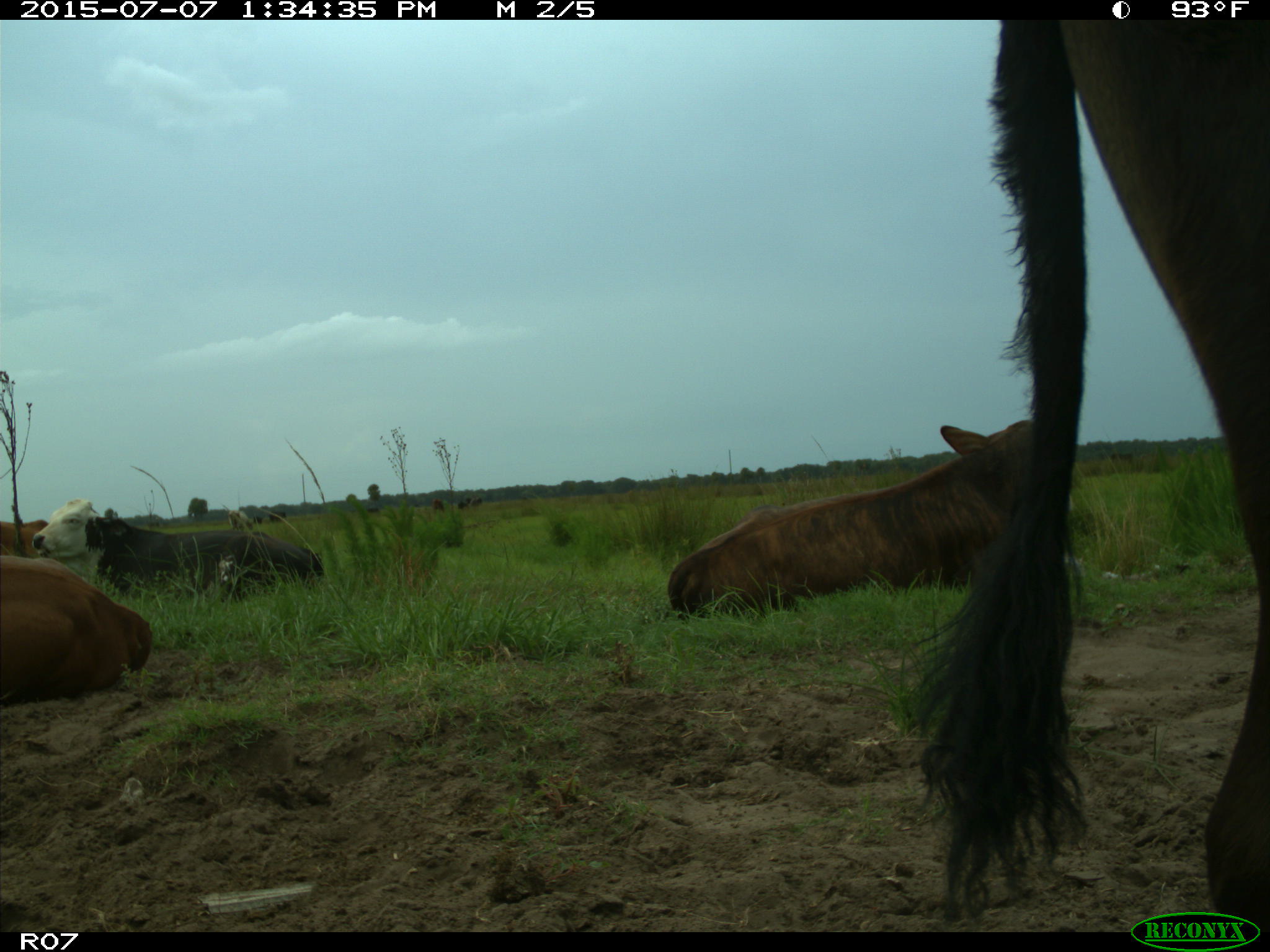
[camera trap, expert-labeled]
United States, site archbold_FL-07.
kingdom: Animalia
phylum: Chordata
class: Mammalia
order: Artiodactyla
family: Bovidae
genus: Bos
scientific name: Bos taurus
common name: domestic cow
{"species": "Bos taurus (domestic cow)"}